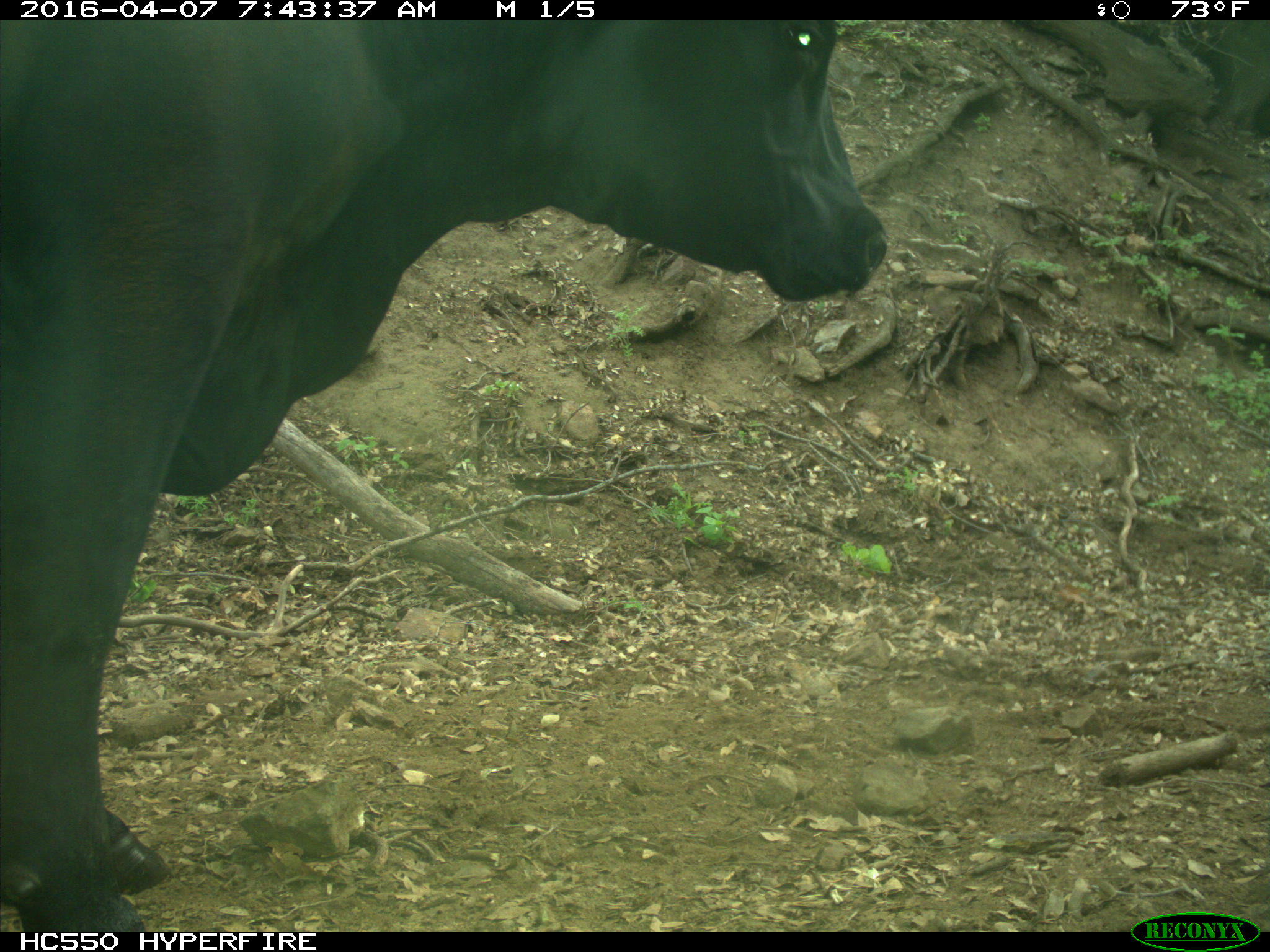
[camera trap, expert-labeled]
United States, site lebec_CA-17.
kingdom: Animalia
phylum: Chordata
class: Mammalia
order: Artiodactyla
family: Bovidae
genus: Bos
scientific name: Bos taurus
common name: domestic cow